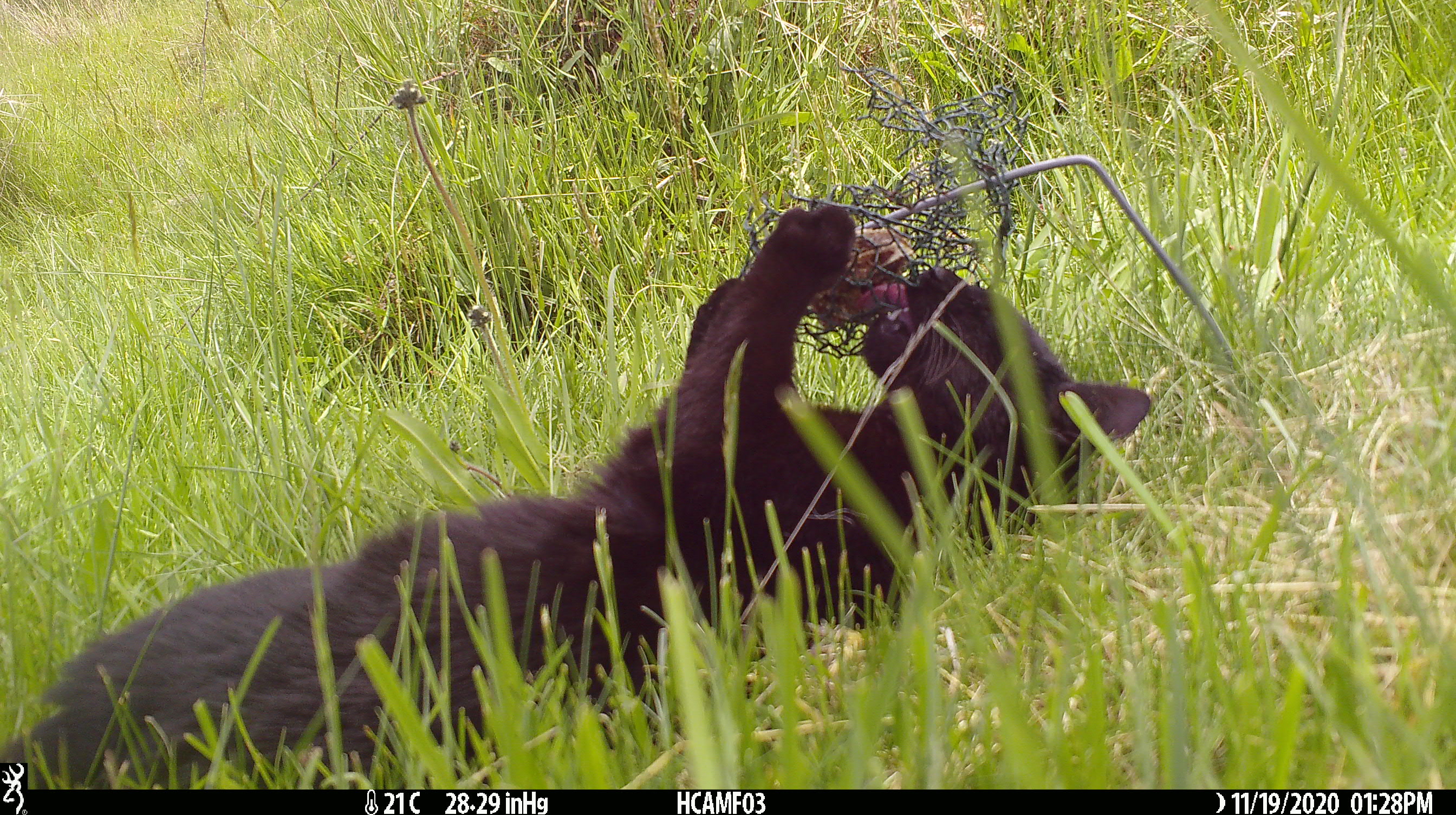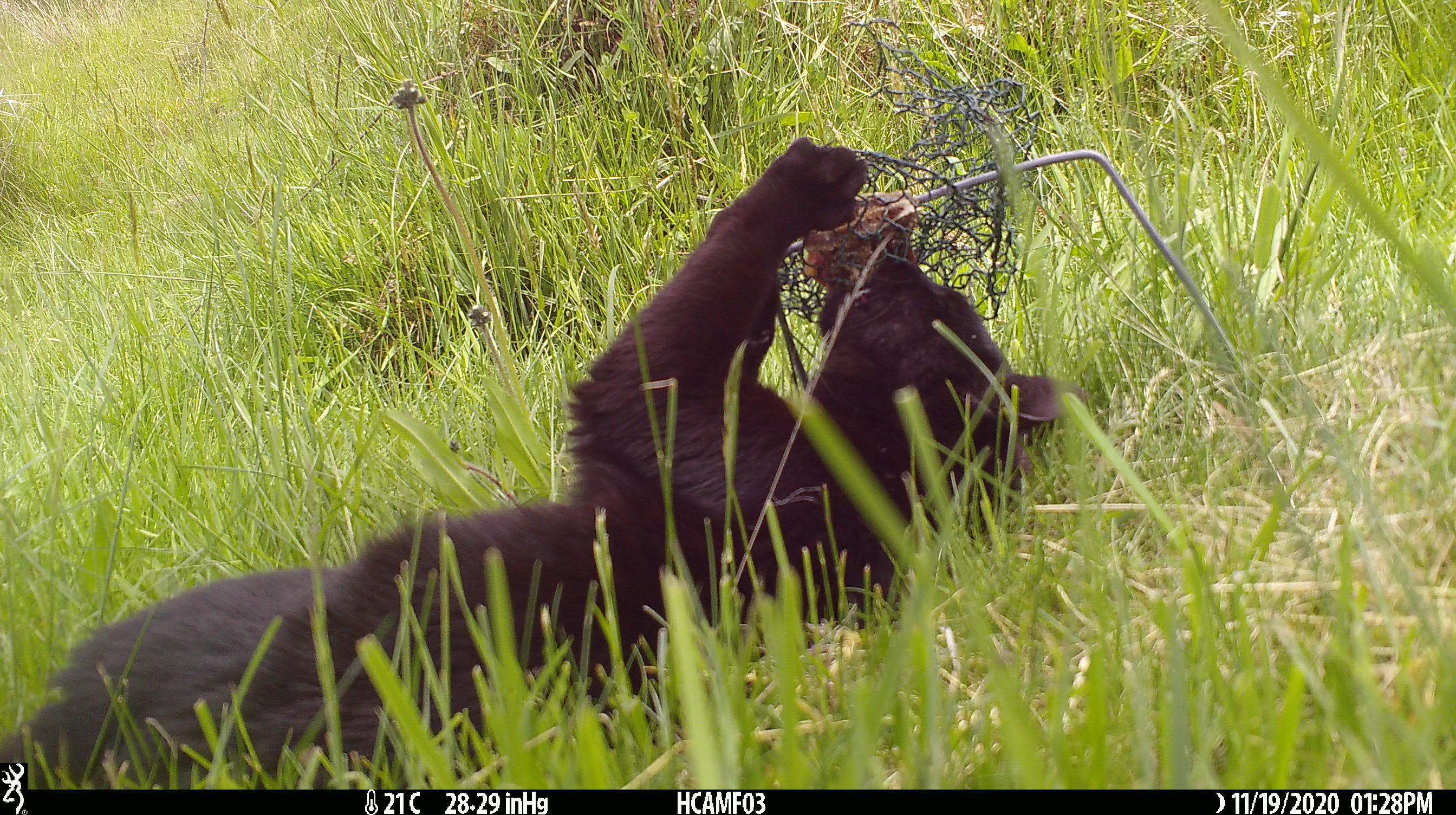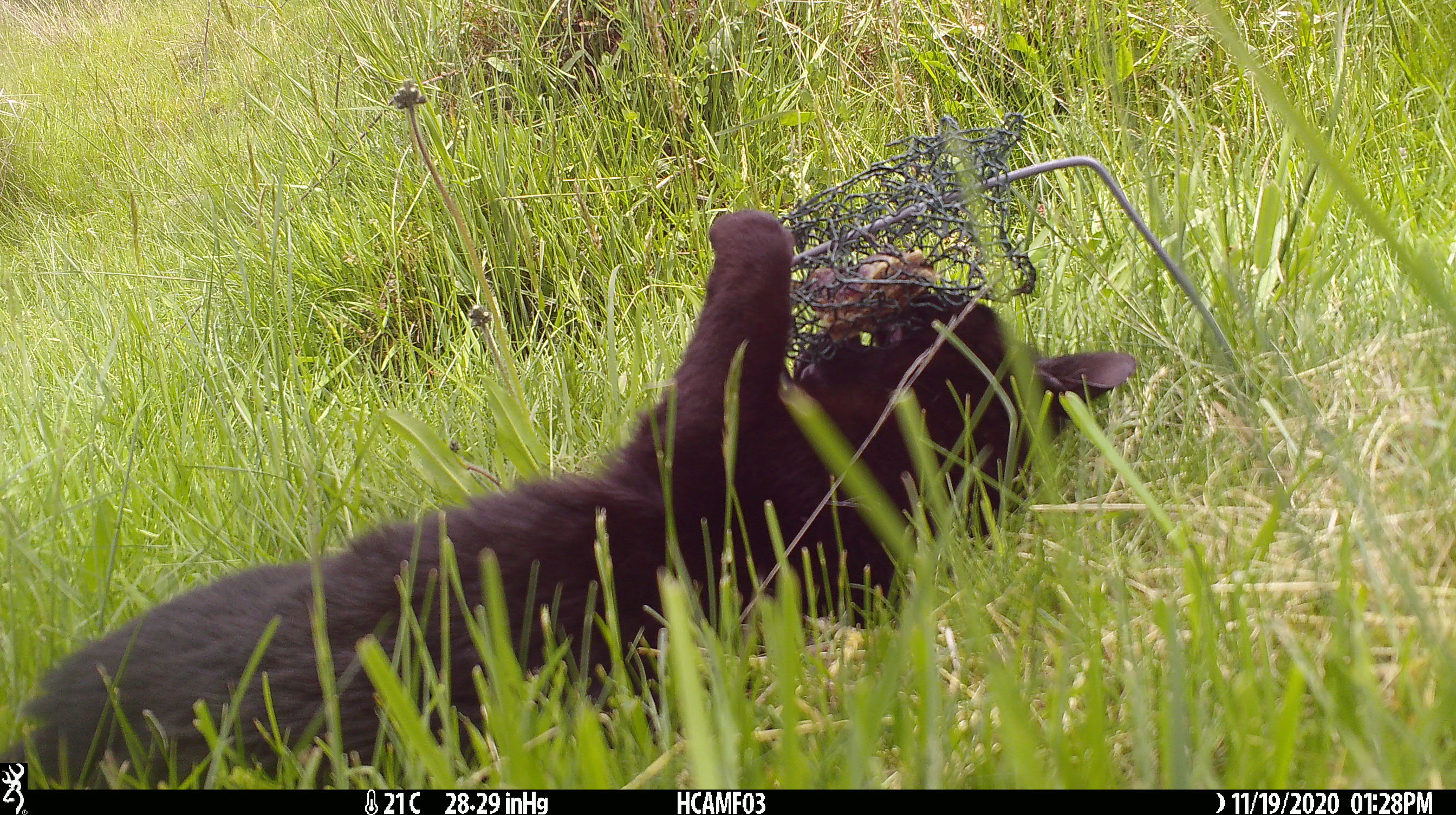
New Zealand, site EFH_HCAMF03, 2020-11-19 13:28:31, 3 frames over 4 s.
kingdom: Animalia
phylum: Chordata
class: Mammalia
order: Carnivora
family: Felidae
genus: Felis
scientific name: Felis catus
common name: domestic cat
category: cat